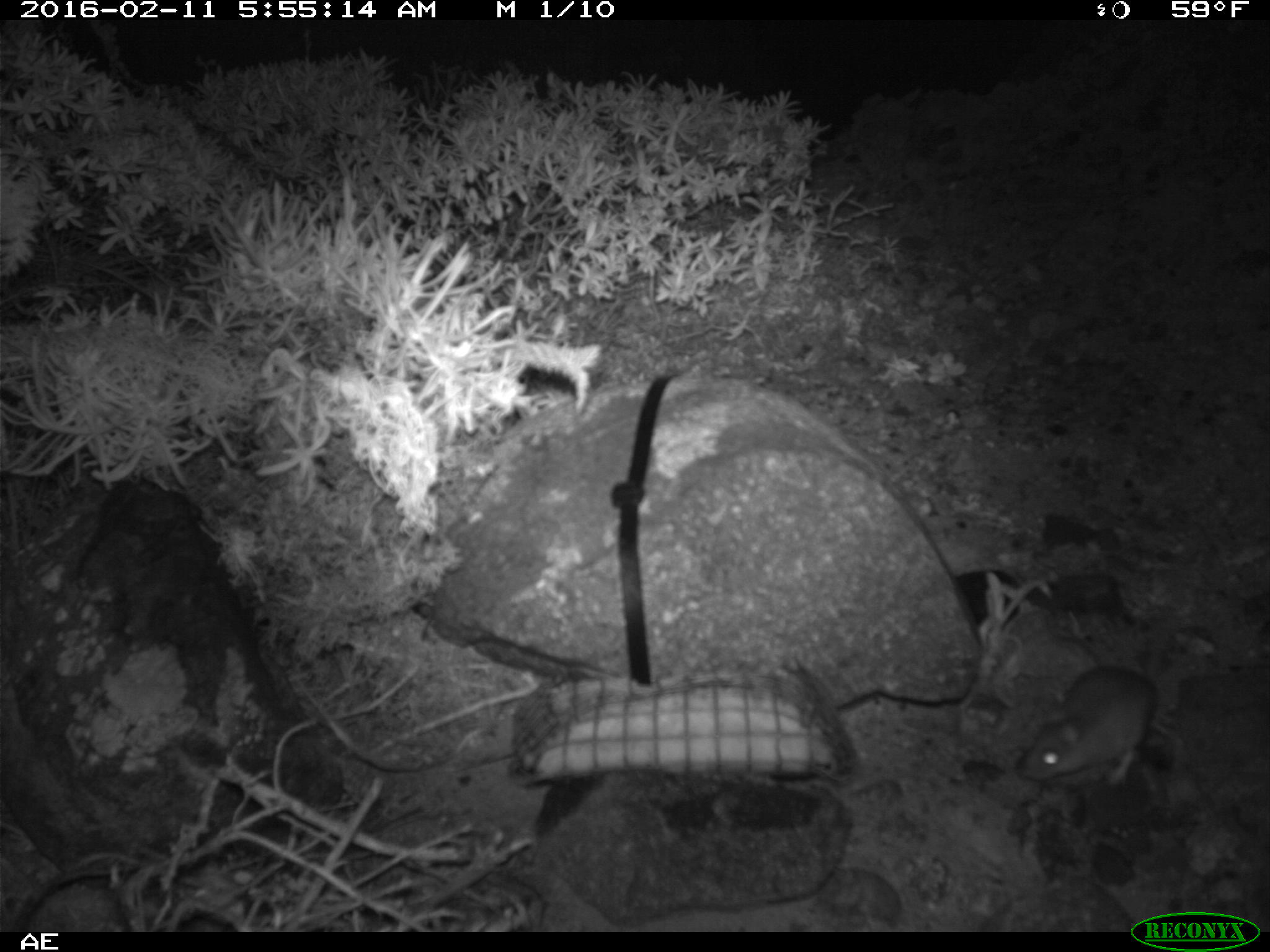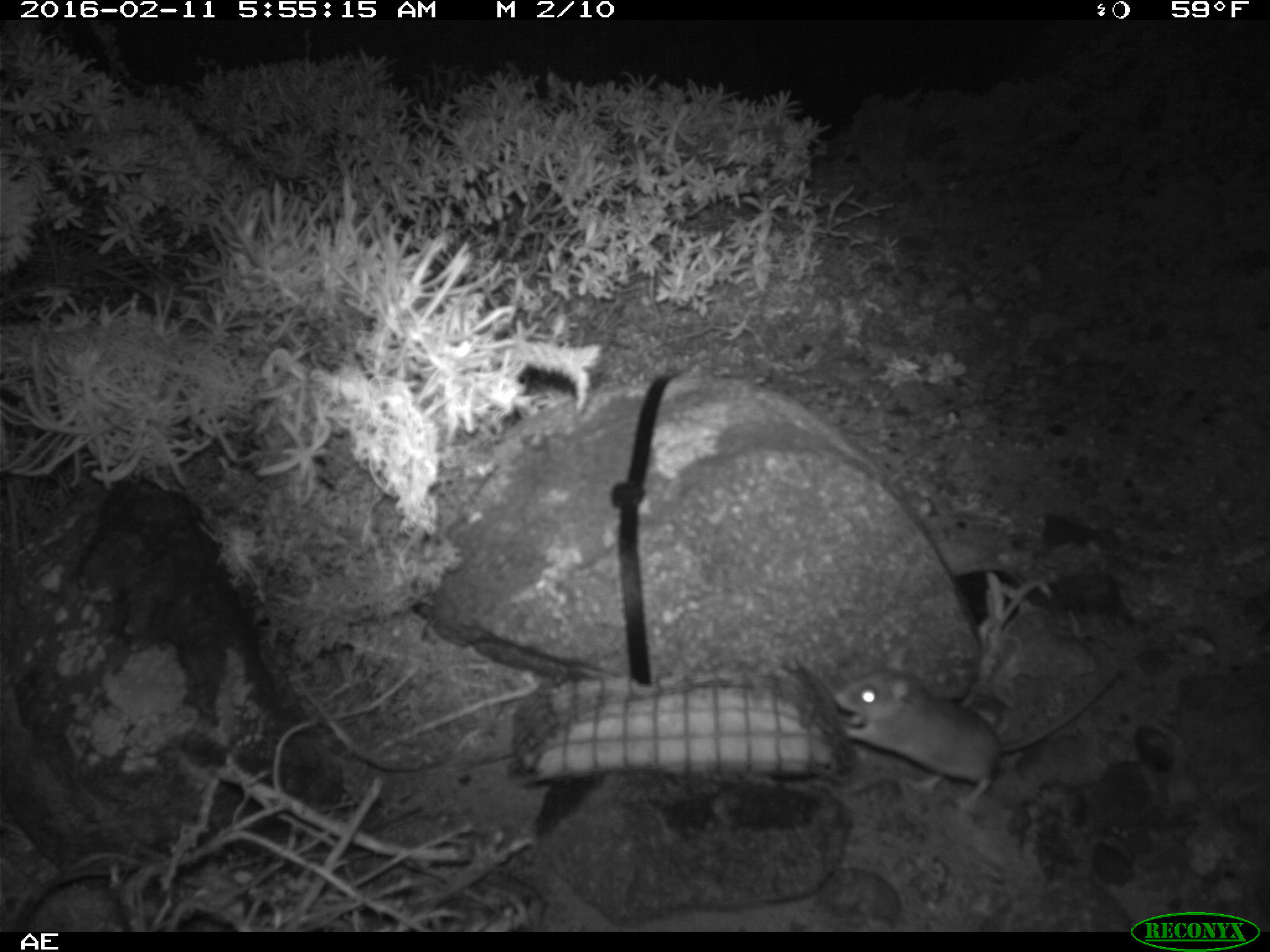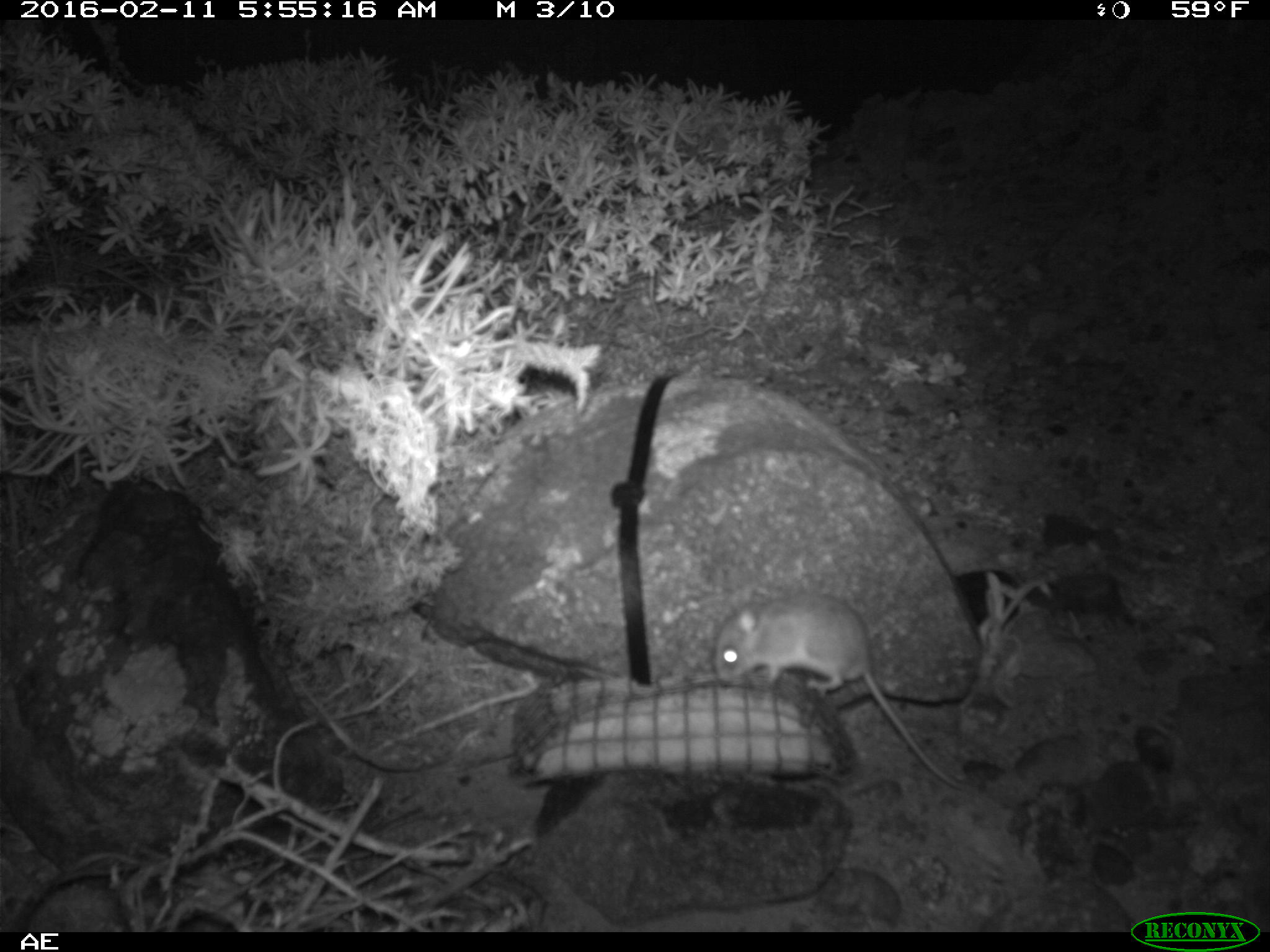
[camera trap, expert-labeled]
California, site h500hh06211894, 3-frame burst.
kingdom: Animalia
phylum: Chordata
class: Mammalia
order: Rodentia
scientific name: Rodentia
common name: rodent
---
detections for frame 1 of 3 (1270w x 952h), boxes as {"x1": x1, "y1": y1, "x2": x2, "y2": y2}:
rodent: {"x1": 1021, "y1": 663, "x2": 1186, "y2": 785}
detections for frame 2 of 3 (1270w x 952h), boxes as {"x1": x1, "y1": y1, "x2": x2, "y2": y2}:
rodent: {"x1": 831, "y1": 642, "x2": 1121, "y2": 811}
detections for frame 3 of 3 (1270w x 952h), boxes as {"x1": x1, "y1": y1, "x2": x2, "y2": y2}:
rodent: {"x1": 713, "y1": 584, "x2": 974, "y2": 792}